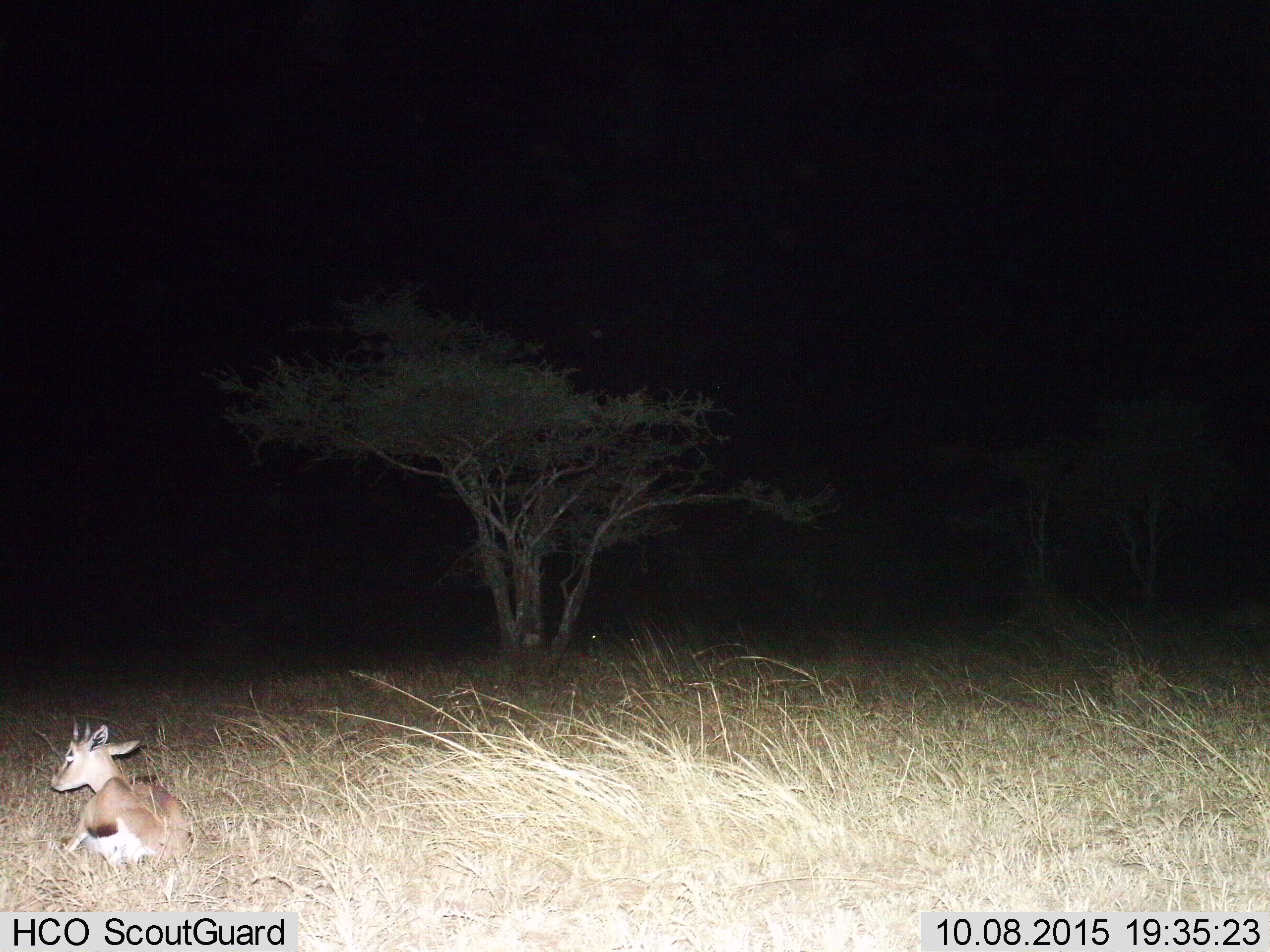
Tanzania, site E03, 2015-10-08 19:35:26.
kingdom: Animalia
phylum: Chordata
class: Mammalia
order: Artiodactyla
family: Bovidae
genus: Eudorcas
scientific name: Eudorcas thomsonii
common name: thomson's gazelle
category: gazellethomsons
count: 1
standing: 14%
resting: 100%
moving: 0%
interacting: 0%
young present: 14%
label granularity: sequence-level